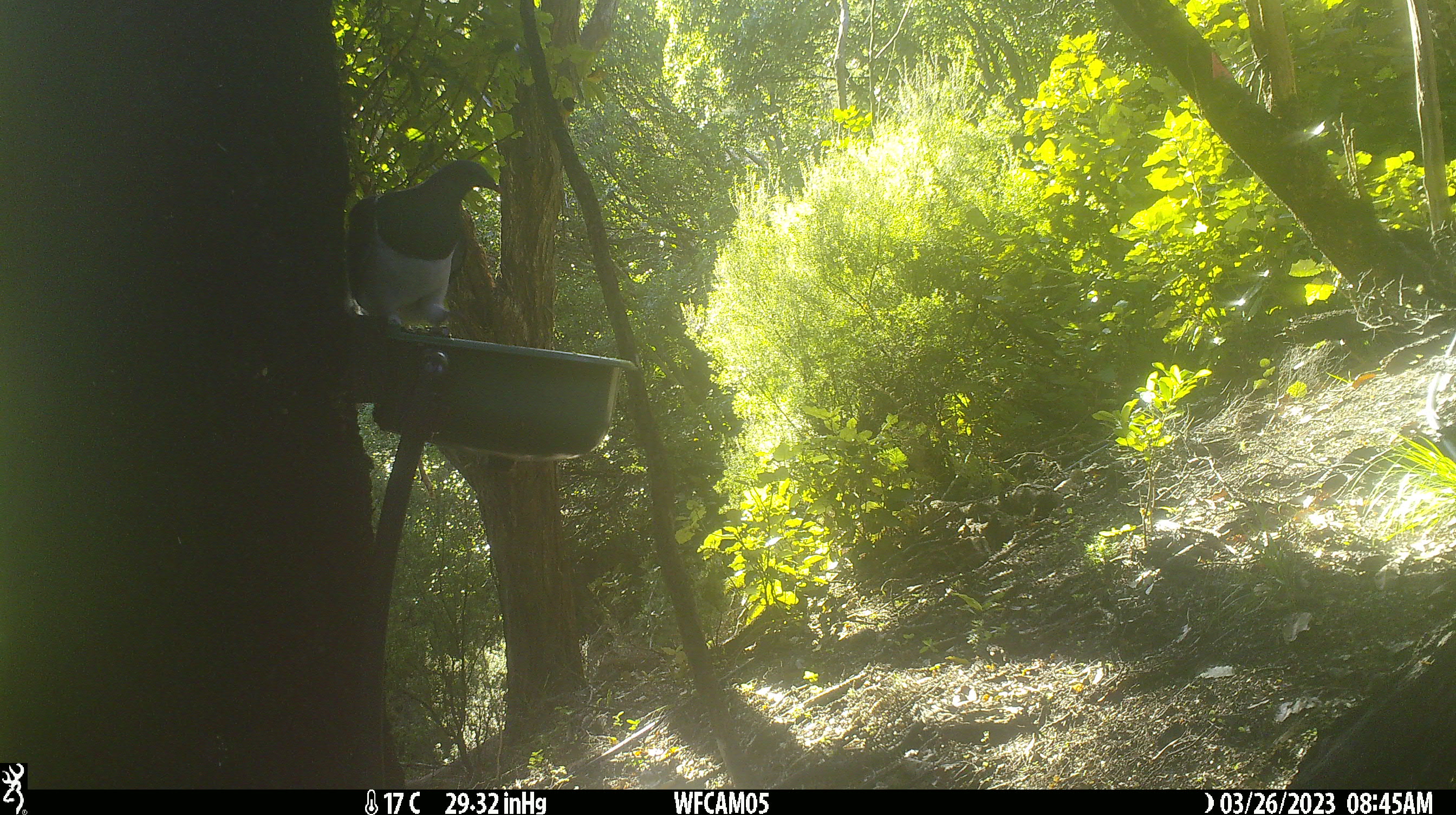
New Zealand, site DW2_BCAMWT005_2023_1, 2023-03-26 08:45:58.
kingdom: Animalia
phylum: Chordata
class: Aves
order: Columbiformes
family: Columbidae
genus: Hemiphaga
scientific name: Hemiphaga novaeseelandiae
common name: new zealand pigeon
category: kereru